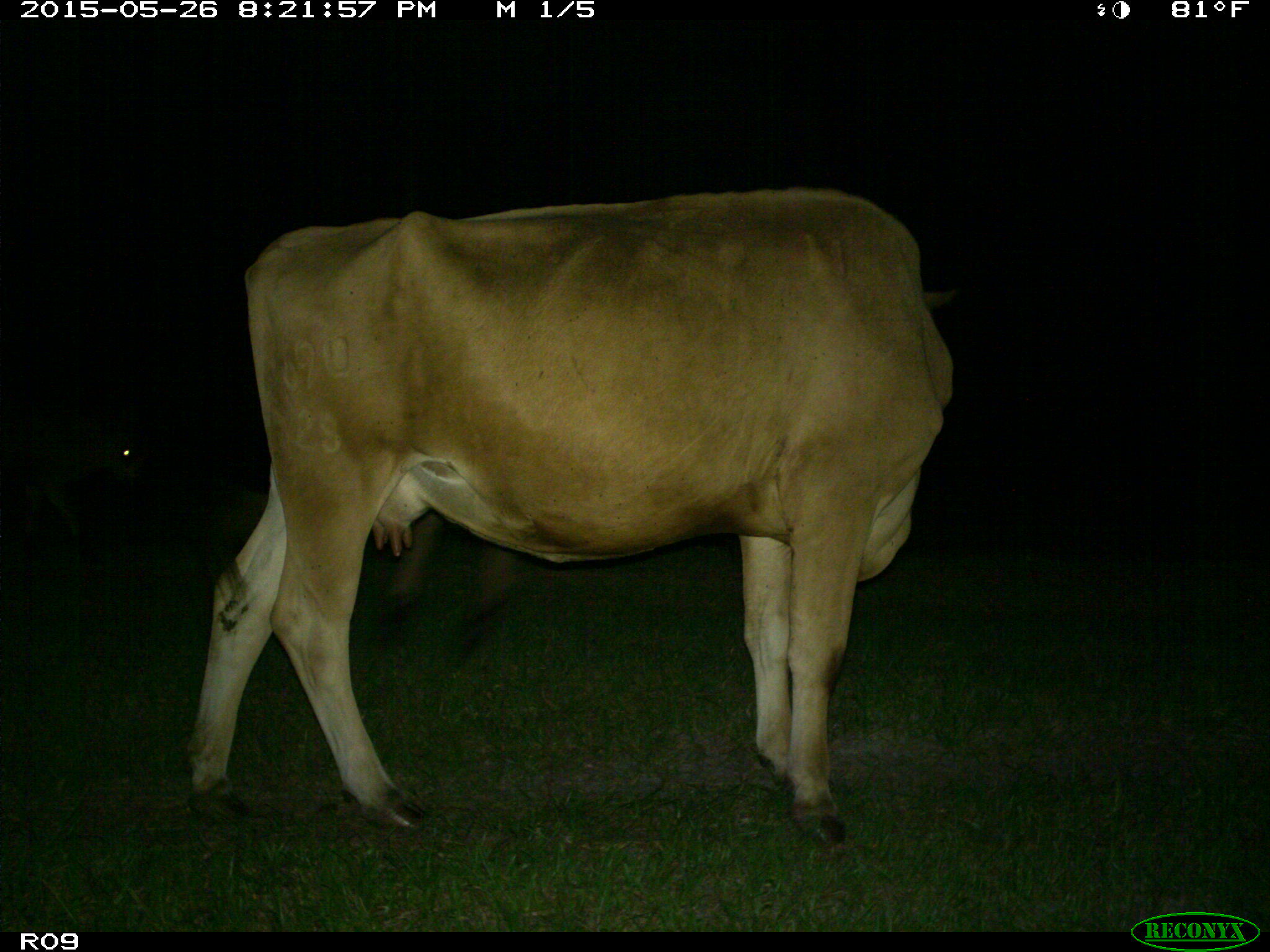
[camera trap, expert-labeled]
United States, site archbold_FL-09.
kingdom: Animalia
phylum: Chordata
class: Mammalia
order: Artiodactyla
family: Bovidae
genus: Bos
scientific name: Bos taurus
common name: domestic cow